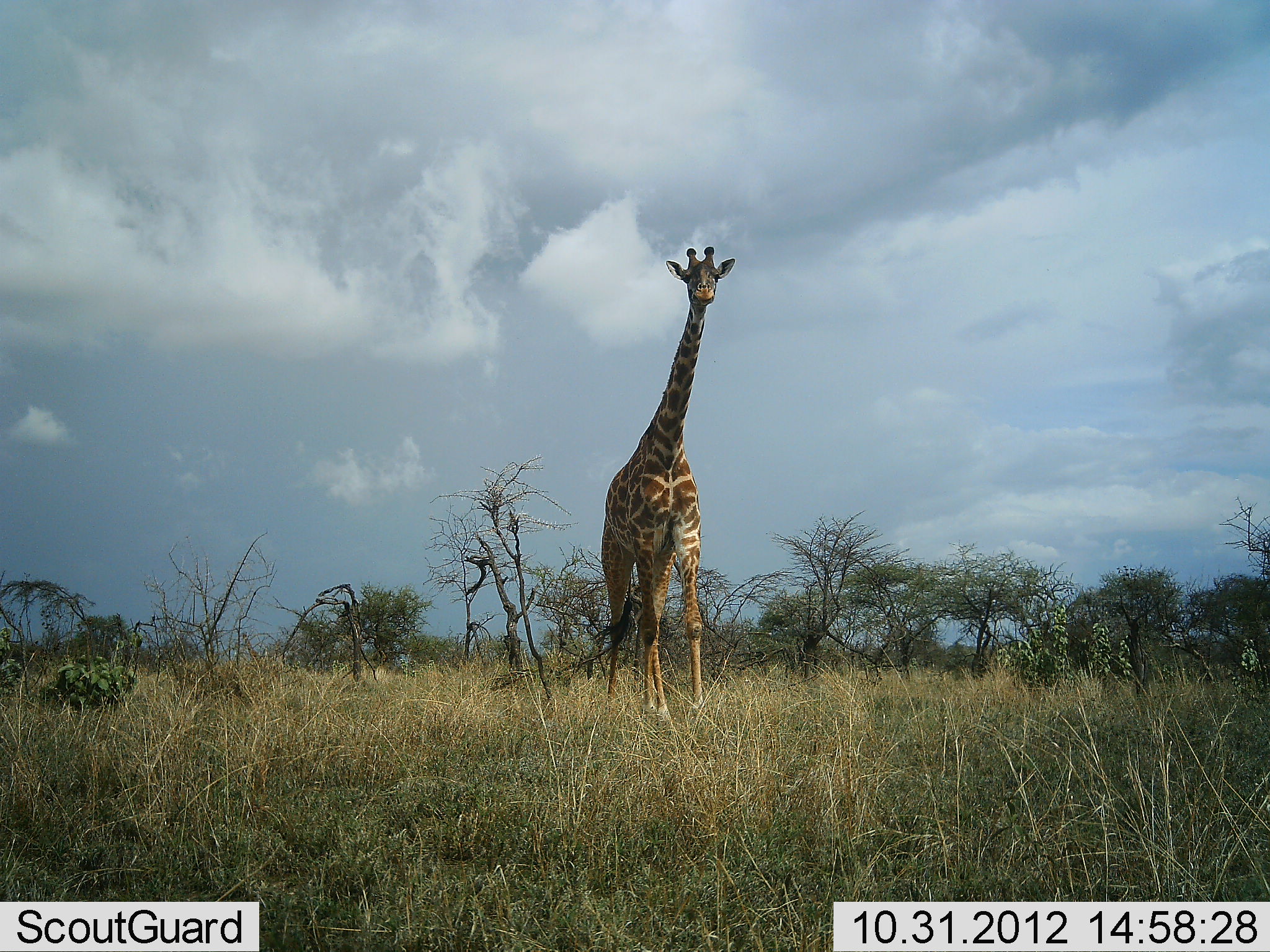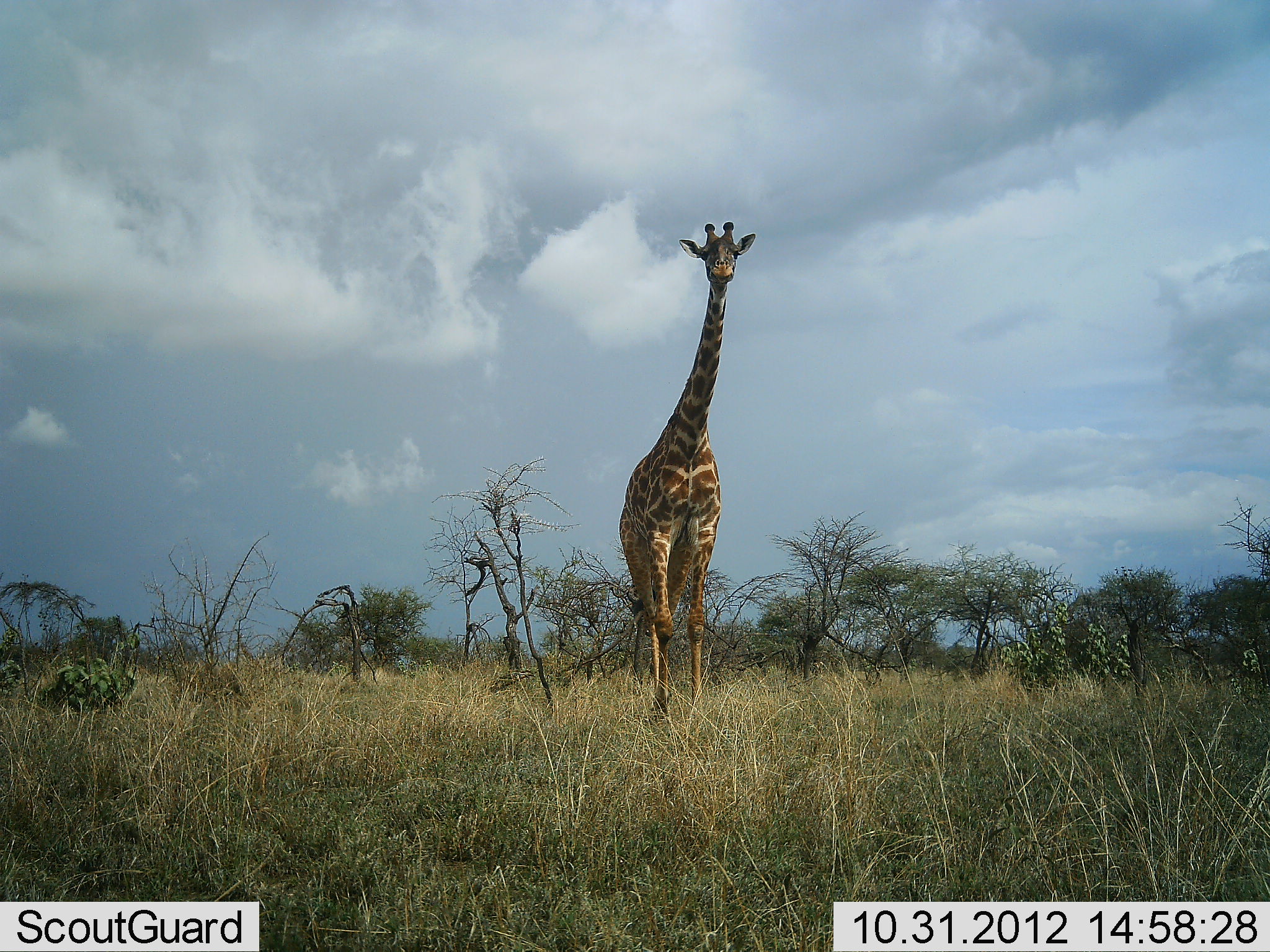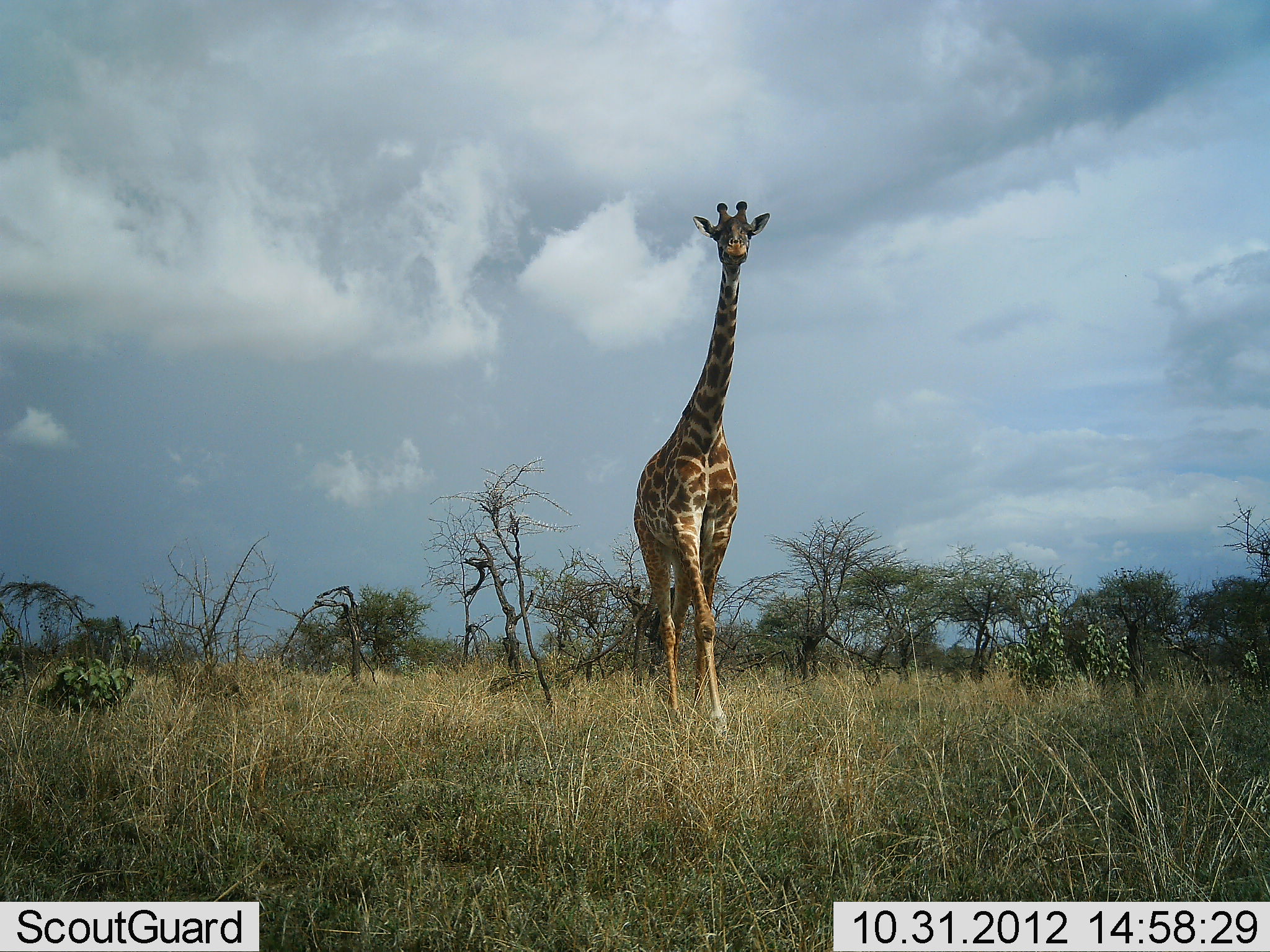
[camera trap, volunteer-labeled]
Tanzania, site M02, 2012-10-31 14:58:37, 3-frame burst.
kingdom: Animalia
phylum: Chordata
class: Mammalia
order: Artiodactyla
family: Giraffidae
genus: Giraffa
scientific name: Giraffa camelopardalis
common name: giraffe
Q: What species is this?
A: Giraffe (Giraffa camelopardalis).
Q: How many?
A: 1.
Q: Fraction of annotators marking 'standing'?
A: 20%.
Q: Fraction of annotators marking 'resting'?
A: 0%.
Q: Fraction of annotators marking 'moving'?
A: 70%.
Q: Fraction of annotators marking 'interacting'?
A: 10%.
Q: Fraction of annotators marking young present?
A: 0%.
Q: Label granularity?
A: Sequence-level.